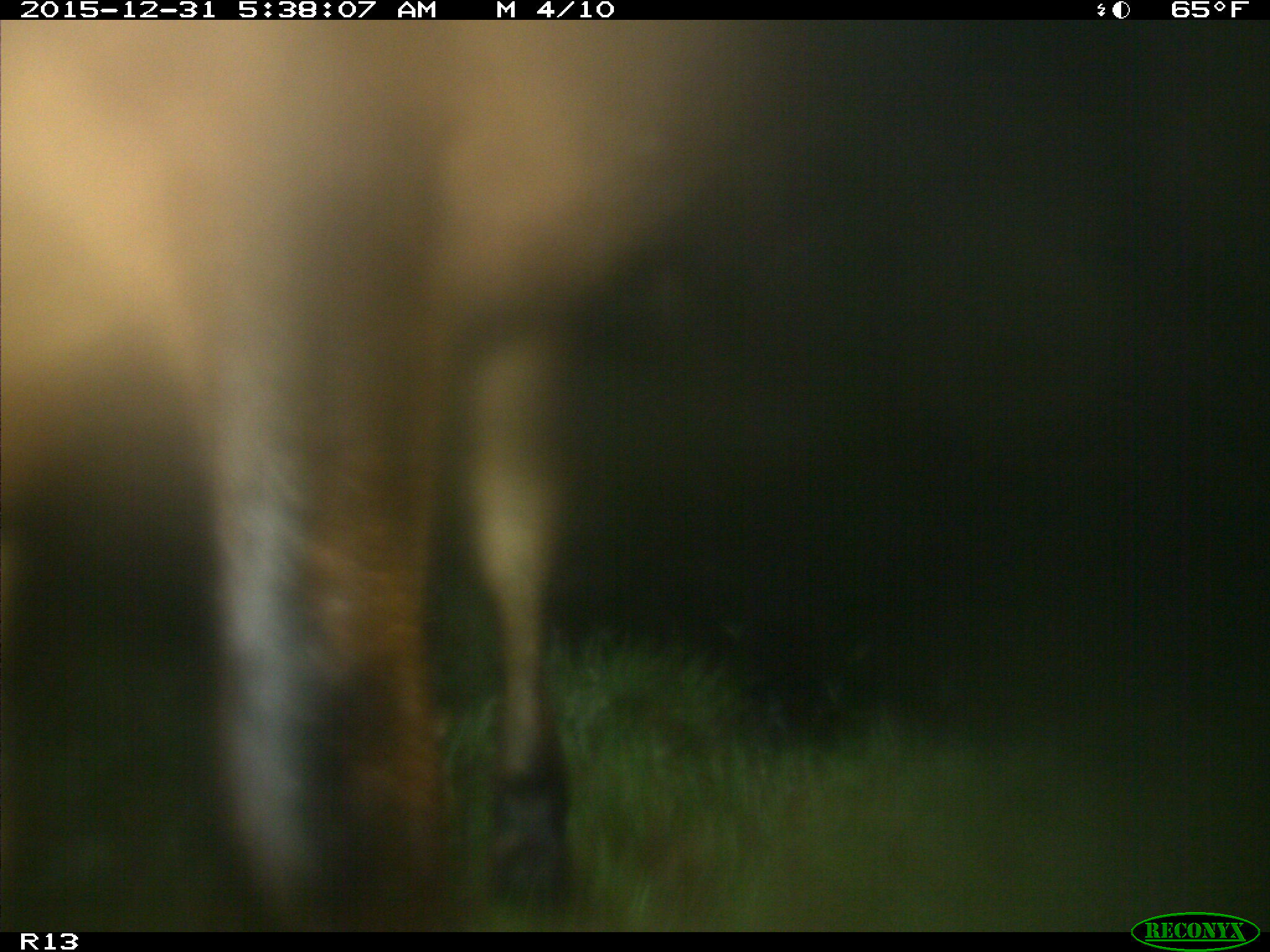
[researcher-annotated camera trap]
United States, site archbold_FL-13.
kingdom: Animalia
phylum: Chordata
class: Mammalia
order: Artiodactyla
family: Bovidae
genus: Bos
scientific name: Bos taurus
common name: domestic cow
Bos taurus (domestic cow).